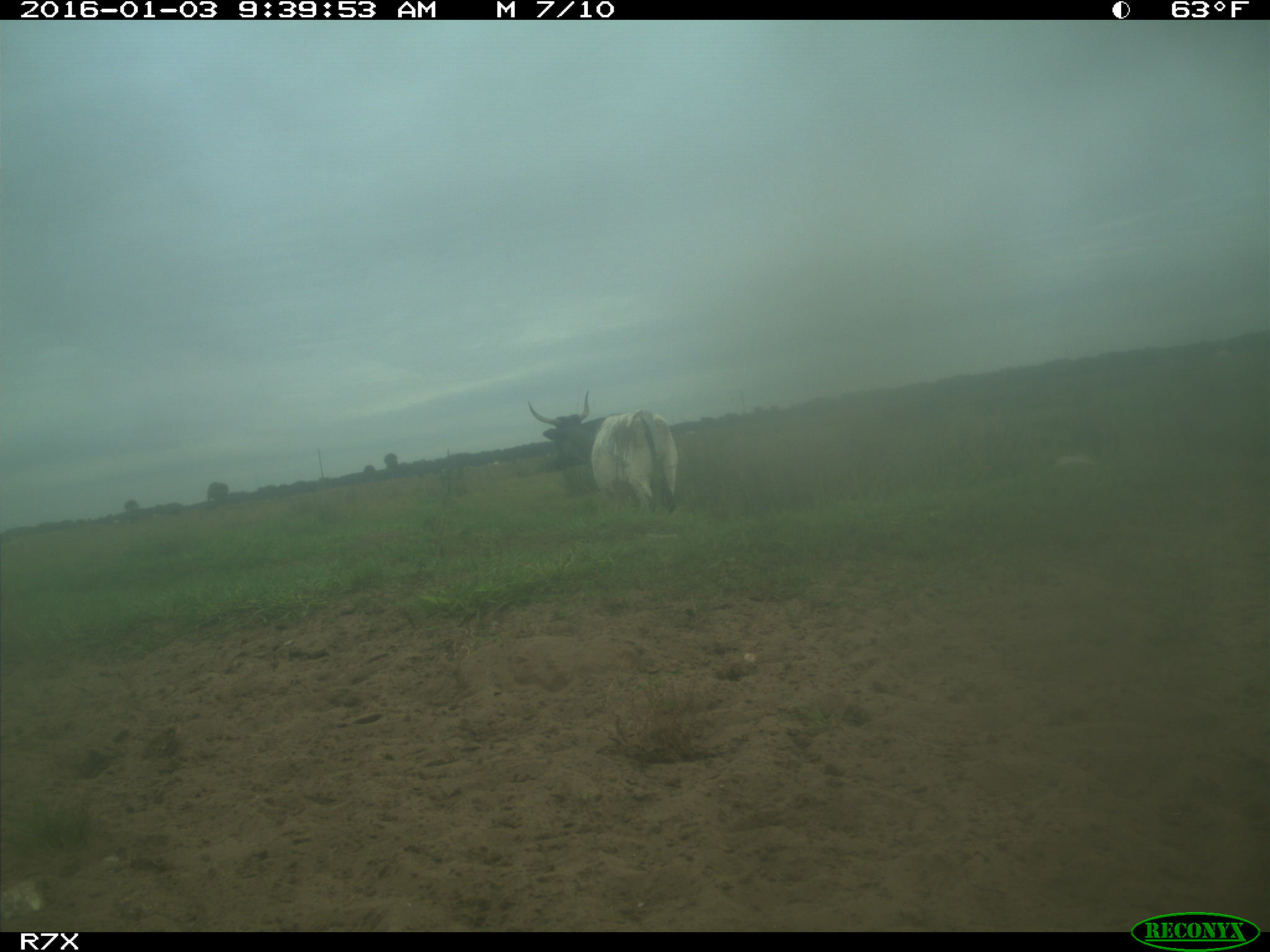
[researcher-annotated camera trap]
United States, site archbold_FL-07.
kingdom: Animalia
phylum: Chordata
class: Mammalia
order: Artiodactyla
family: Bovidae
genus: Bos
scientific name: Bos taurus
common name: domestic cow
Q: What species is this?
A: Bos taurus (domestic cow).